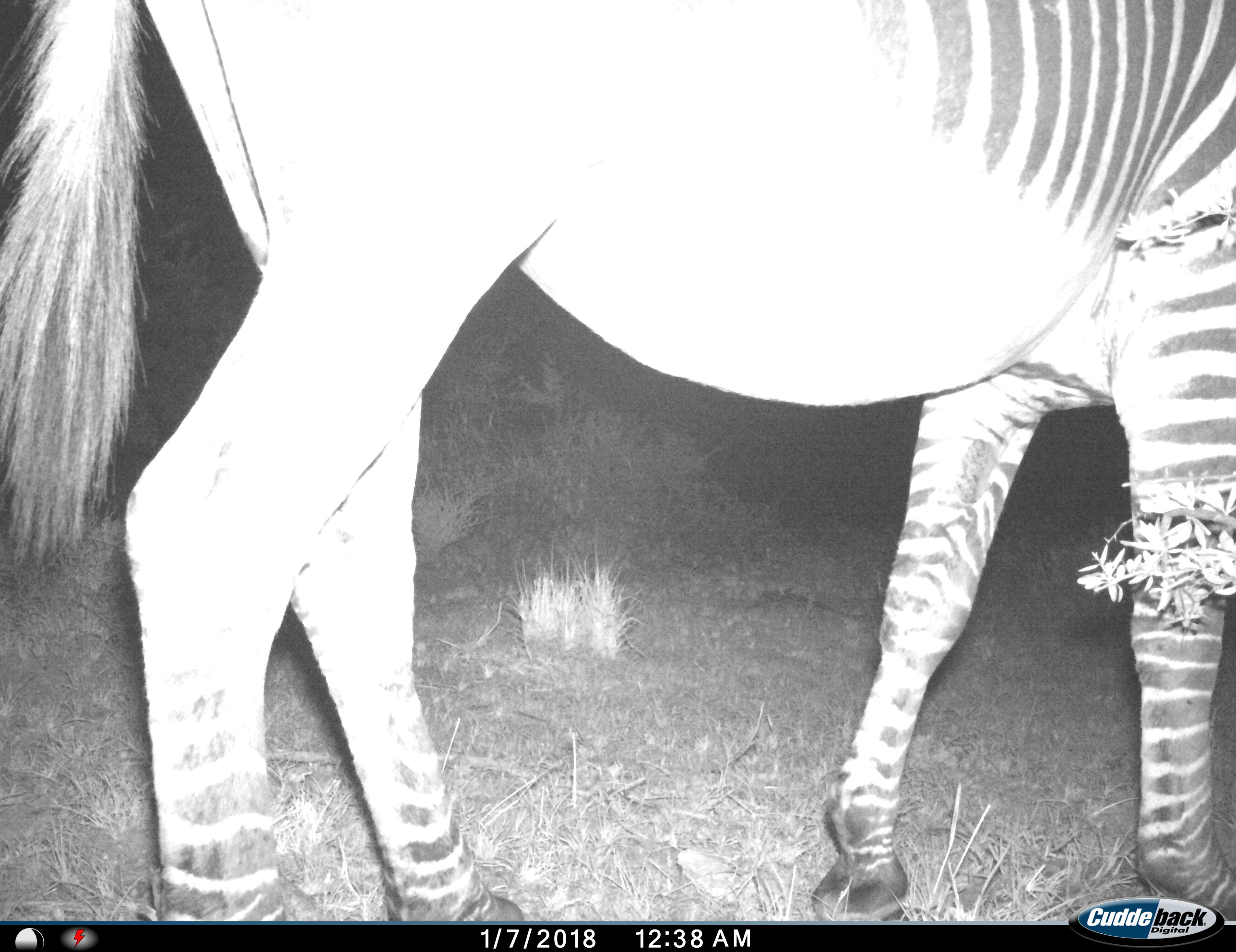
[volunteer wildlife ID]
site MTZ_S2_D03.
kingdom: Animalia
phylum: Chordata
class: Mammalia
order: Perissodactyla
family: Equidae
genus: Equus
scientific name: Equus zebra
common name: mountain zebra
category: zebramountain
Zebramountain (mountain zebra) (Equus zebra), count 1. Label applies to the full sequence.